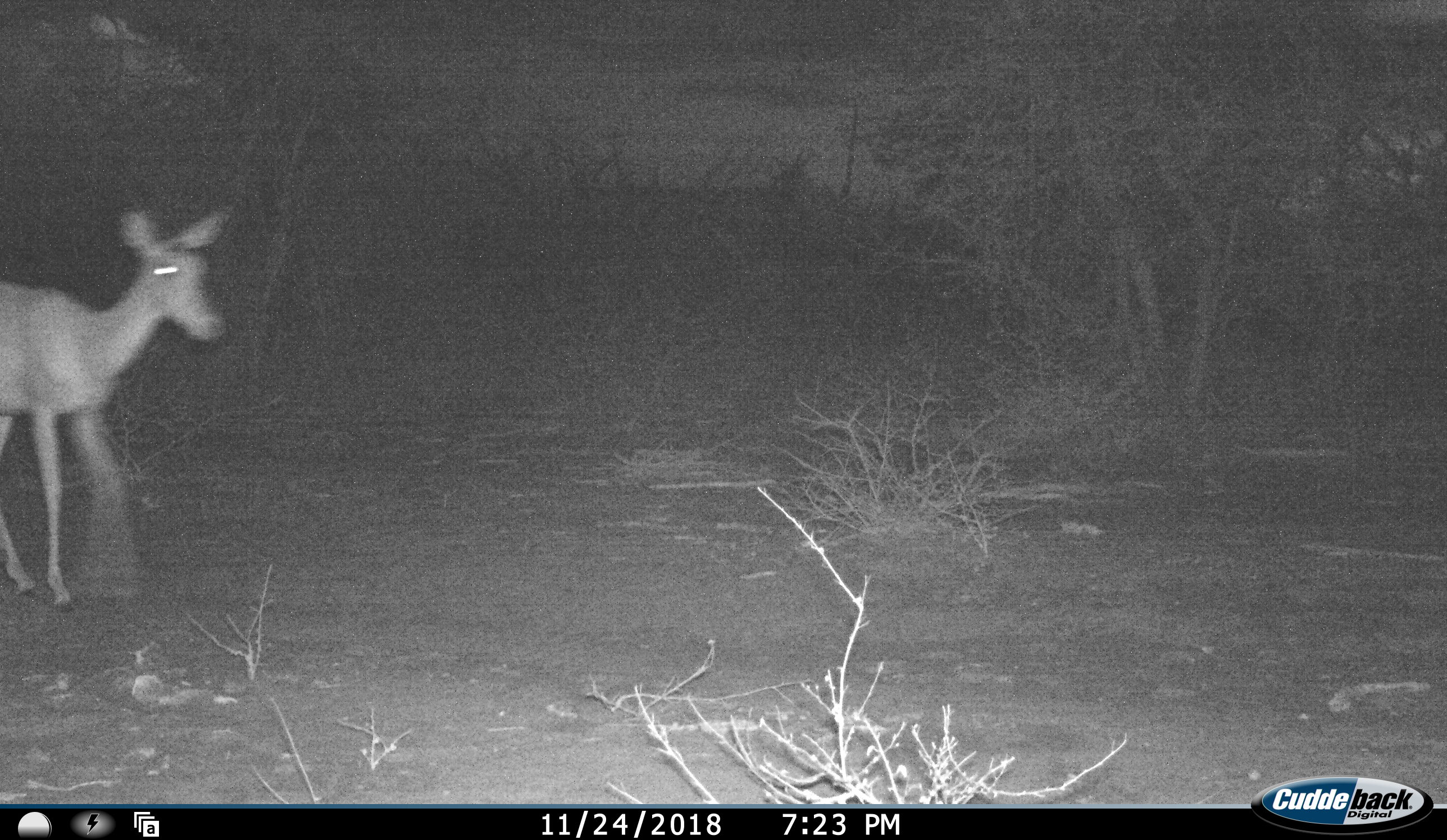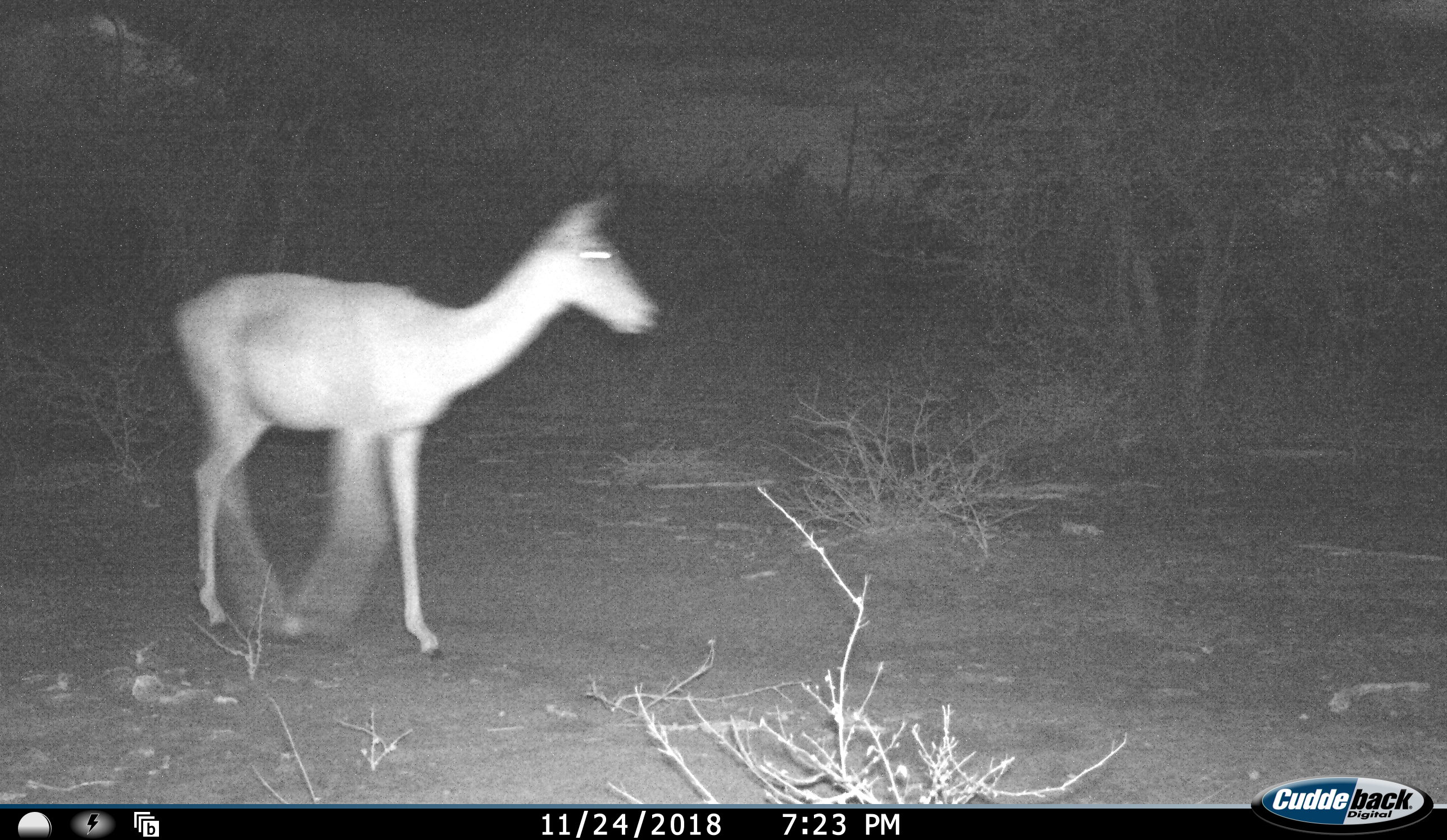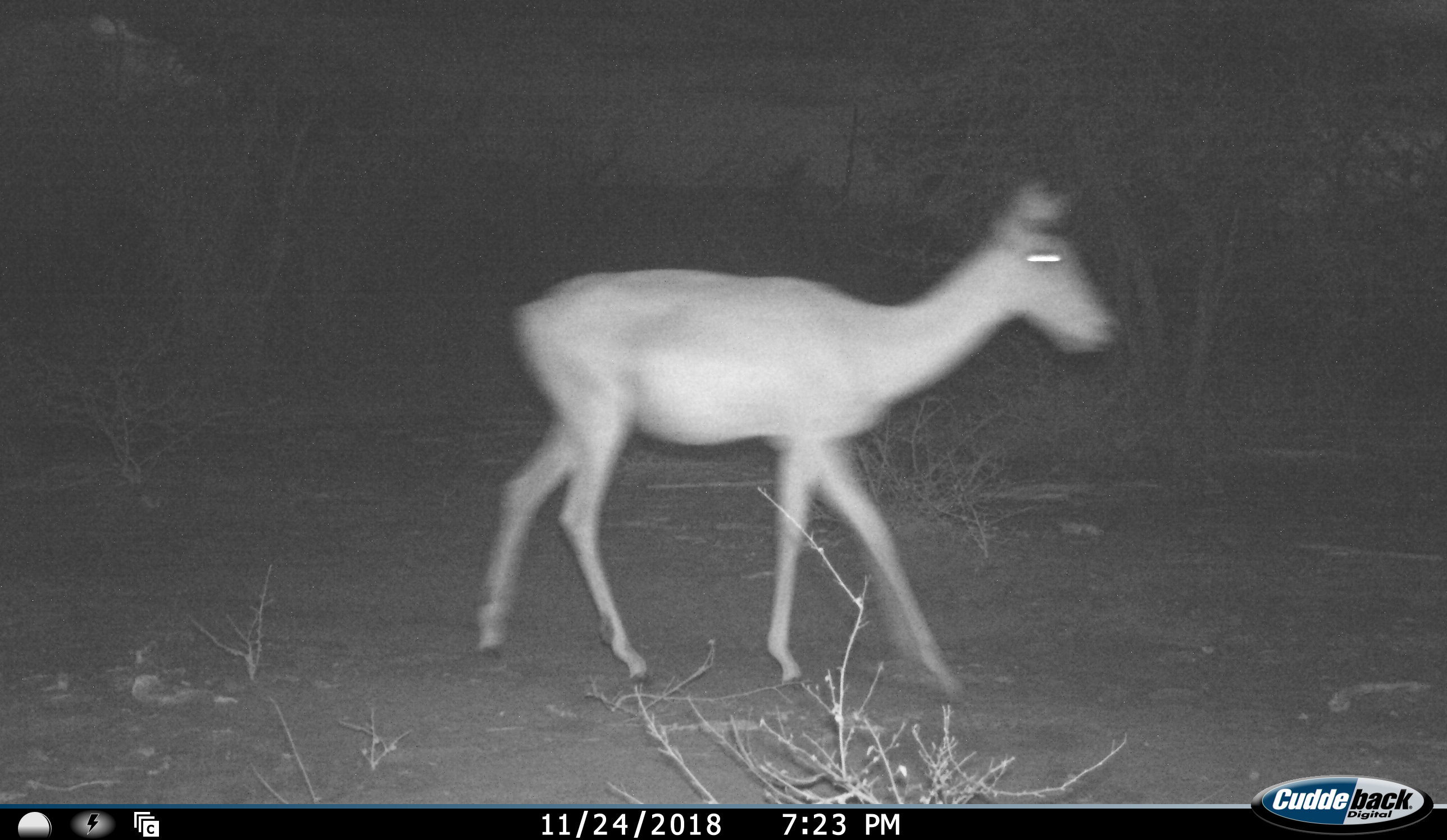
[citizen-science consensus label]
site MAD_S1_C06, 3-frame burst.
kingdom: Animalia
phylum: Chordata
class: Mammalia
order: Artiodactyla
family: Bovidae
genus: Aepyceros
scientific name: Aepyceros melampus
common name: impala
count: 1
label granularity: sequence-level